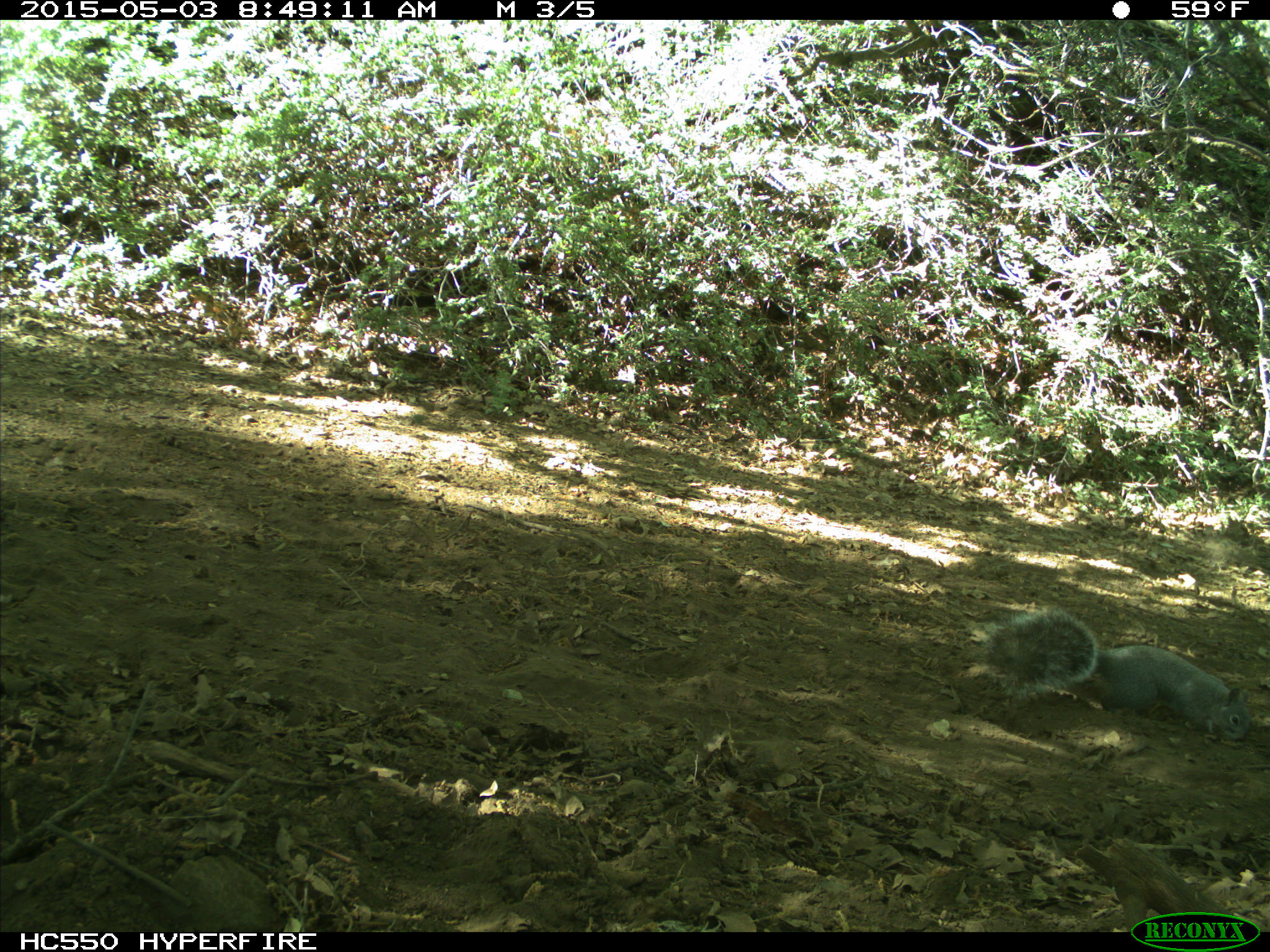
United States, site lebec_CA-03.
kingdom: Animalia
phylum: Chordata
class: Mammalia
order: Rodentia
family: Sciuridae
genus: Sciurus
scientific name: Sciurus carolinensis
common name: eastern gray squirrel